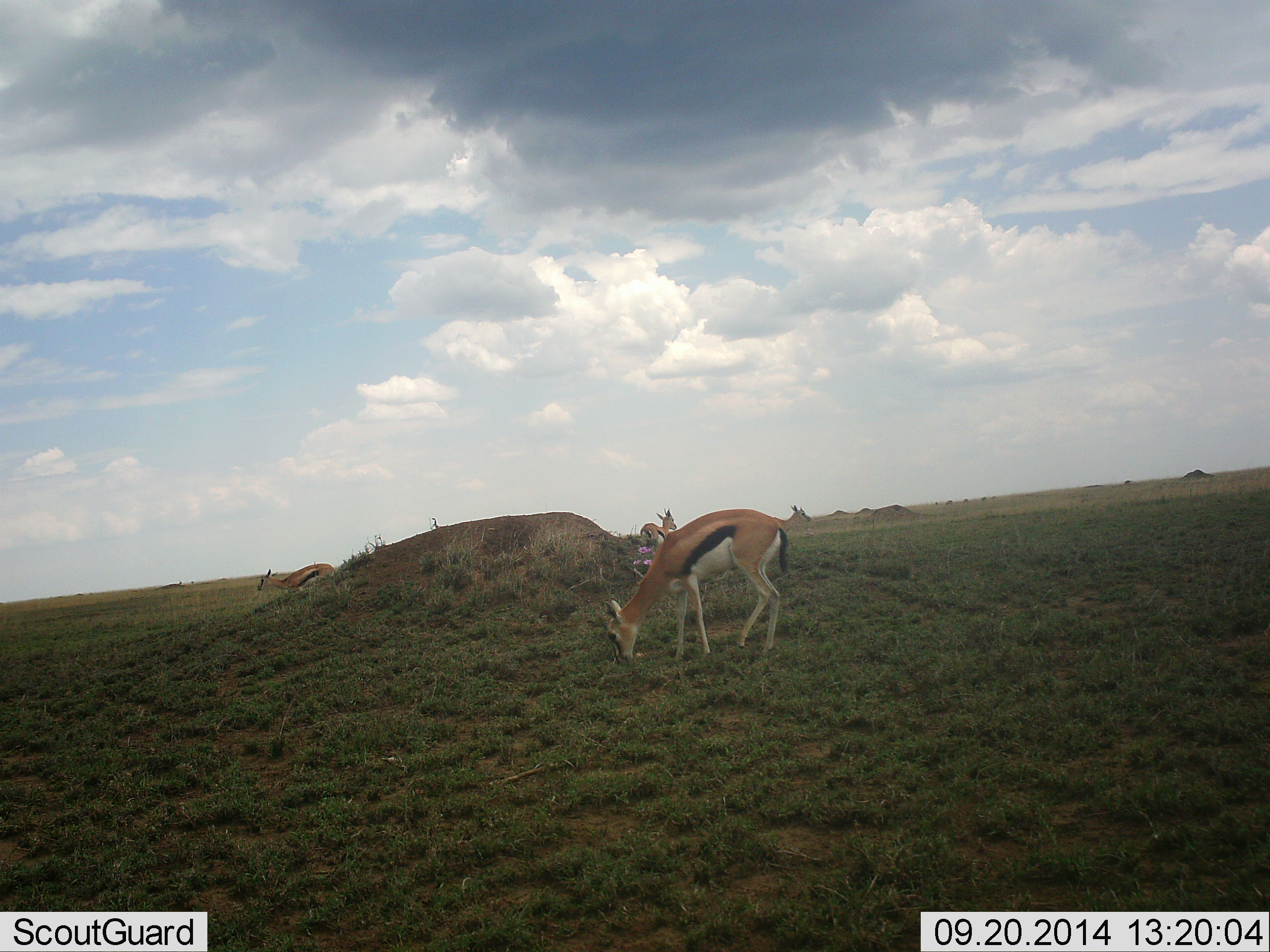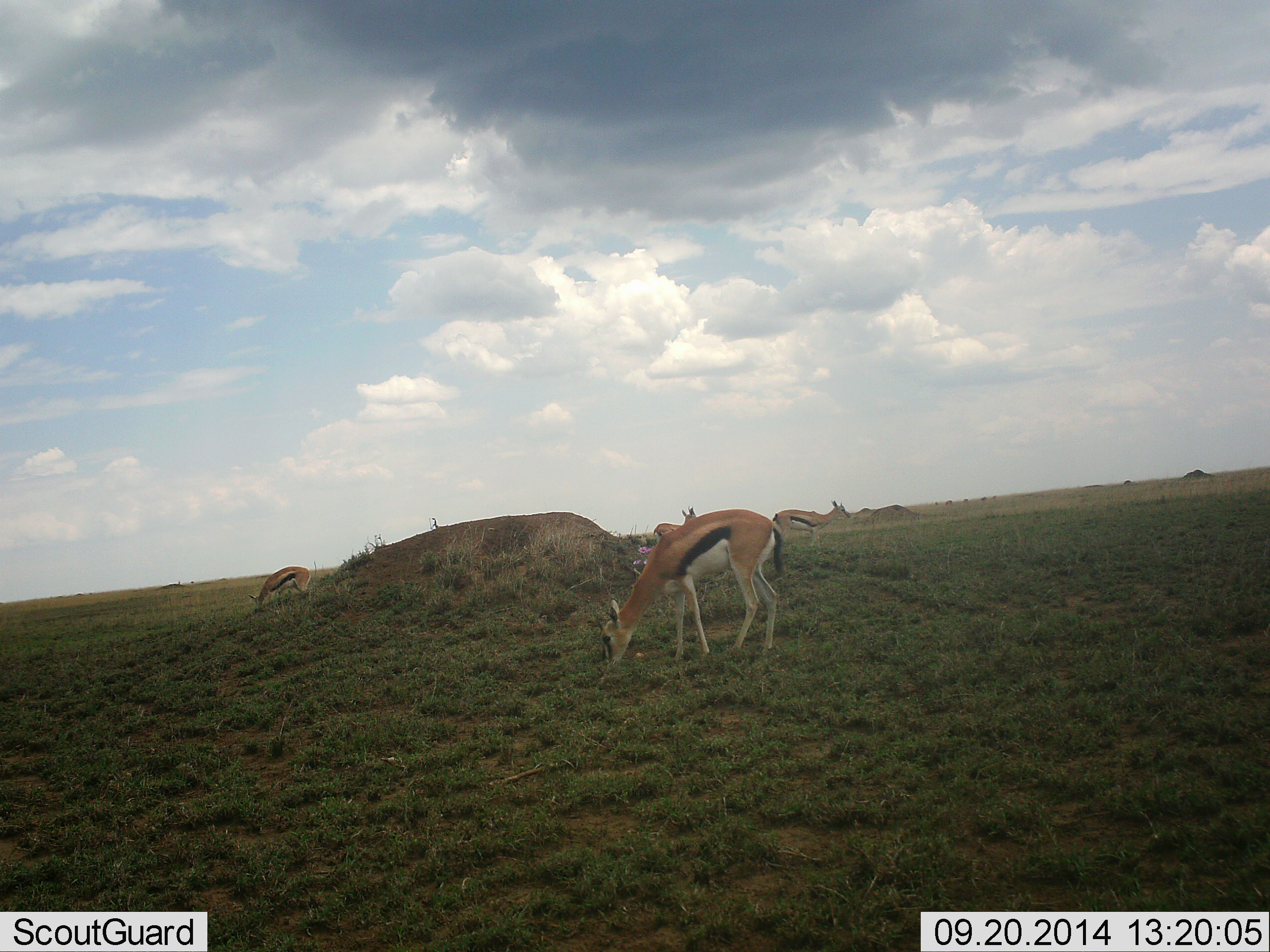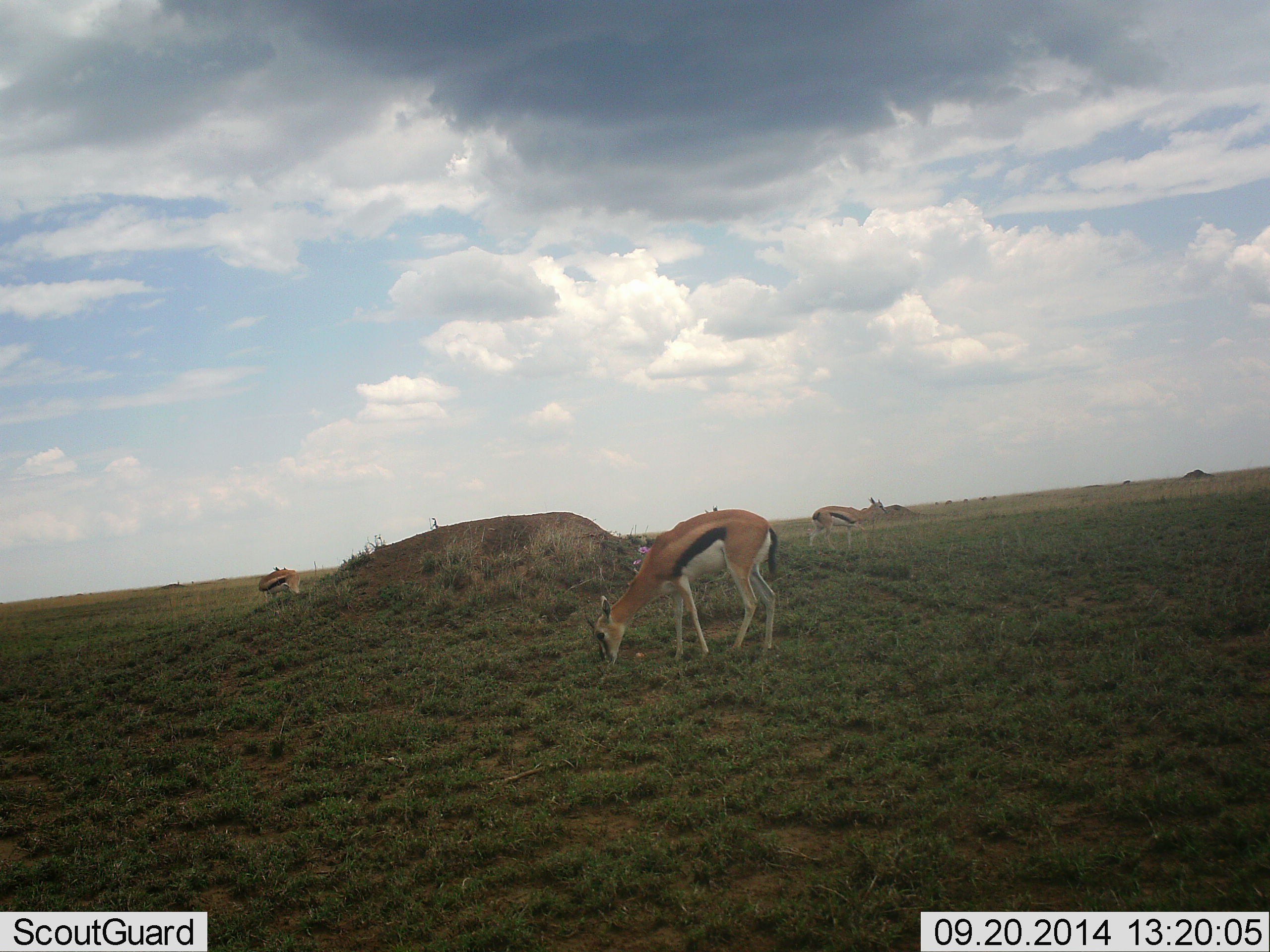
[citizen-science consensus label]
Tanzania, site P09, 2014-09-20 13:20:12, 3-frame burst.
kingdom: Animalia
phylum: Chordata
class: Mammalia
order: Artiodactyla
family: Bovidae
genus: Eudorcas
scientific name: Eudorcas thomsonii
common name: thomson's gazelle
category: gazellethomsons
Gazellethomsons (thomson's gazelle) (Eudorcas thomsonii), count 4. Behavior (volunteer vote fractions): standing 70%, resting 0%, moving 40%, interacting 10%. Young present (vote fraction): 10%. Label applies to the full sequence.